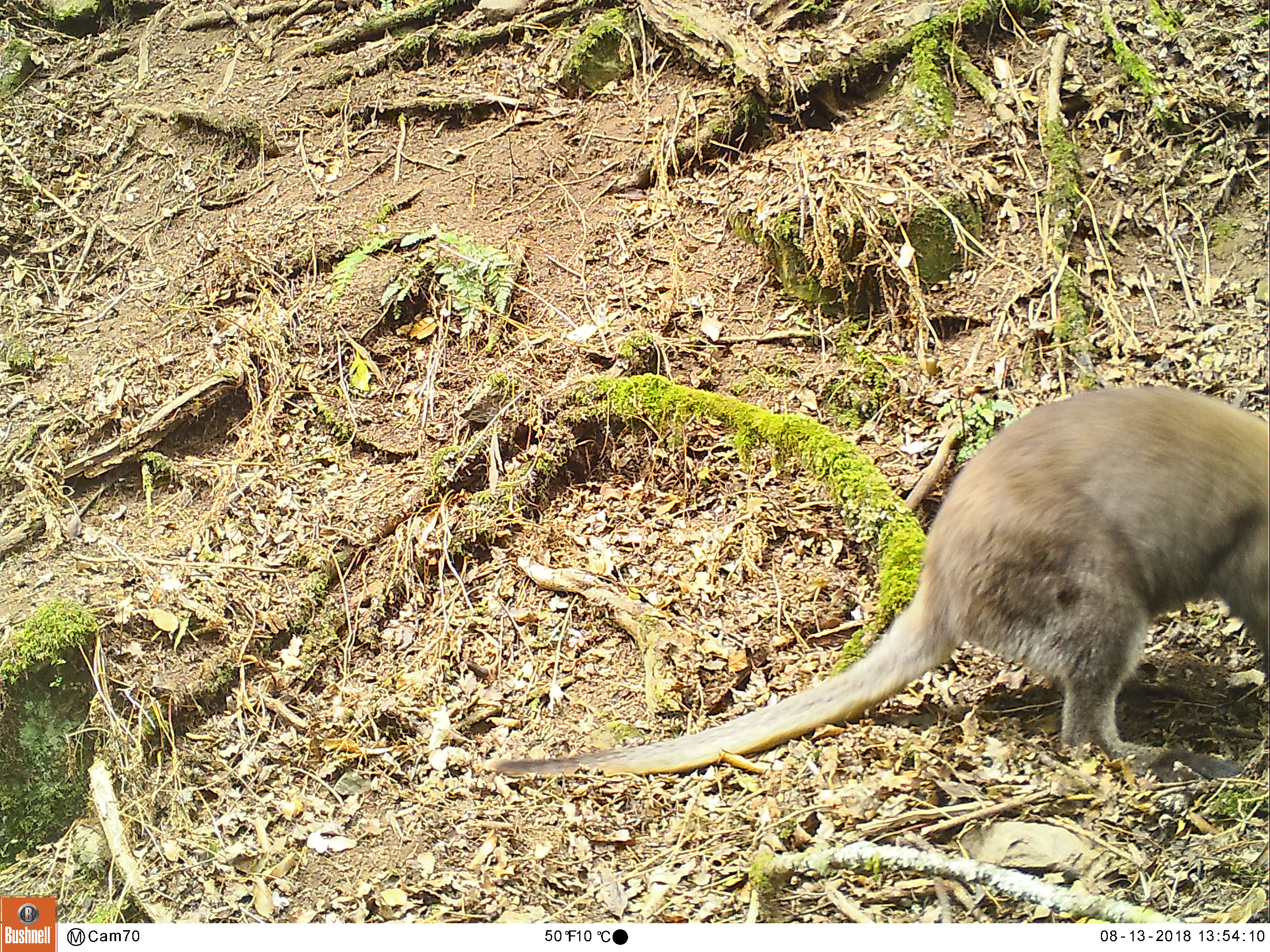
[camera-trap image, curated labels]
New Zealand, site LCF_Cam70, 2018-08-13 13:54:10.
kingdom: Animalia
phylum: Chordata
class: Mammalia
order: Diprotodontia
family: Macropodidae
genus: Notamacropus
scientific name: Notamacropus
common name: wallaby